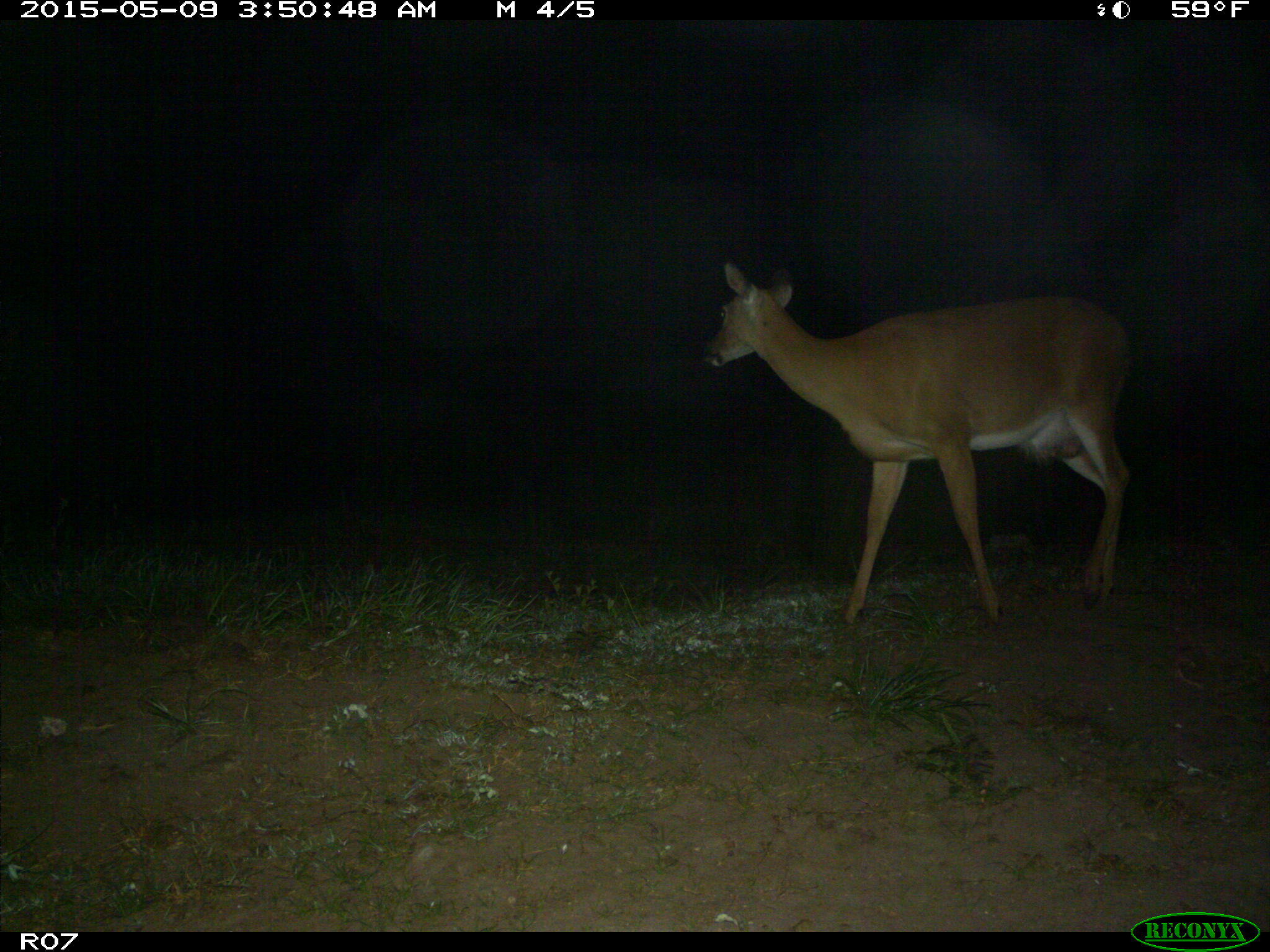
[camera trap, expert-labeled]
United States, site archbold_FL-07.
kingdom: Animalia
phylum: Chordata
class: Mammalia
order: Artiodactyla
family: Cervidae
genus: Odocoileus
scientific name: Odocoileus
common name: deer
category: unidentified deer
Unidentified deer (deer) (Odocoileus).